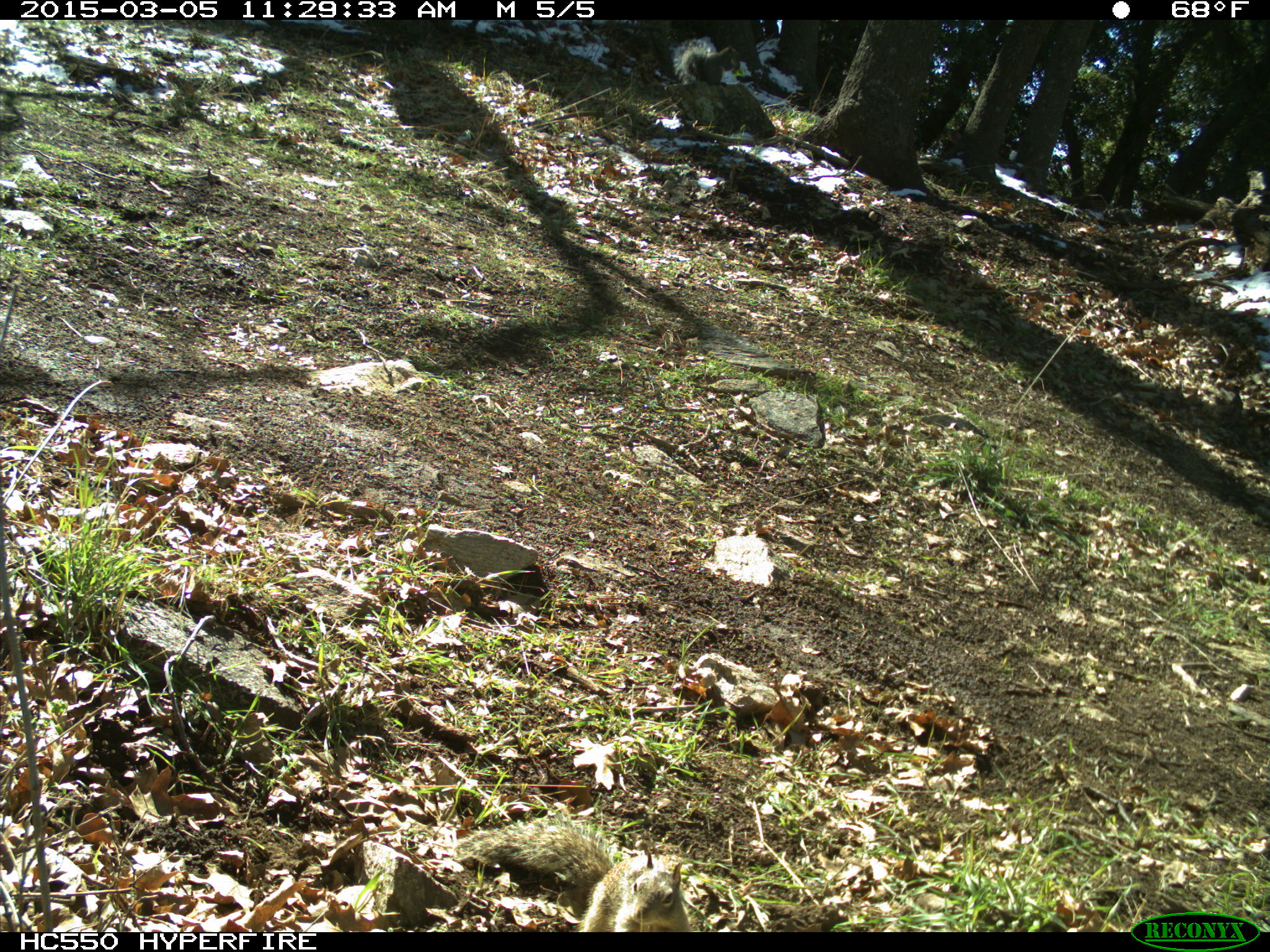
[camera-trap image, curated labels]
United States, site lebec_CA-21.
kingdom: Animalia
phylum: Chordata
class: Mammalia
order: Rodentia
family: Sciuridae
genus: Sciurus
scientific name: Sciurus carolinensis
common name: eastern gray squirrel